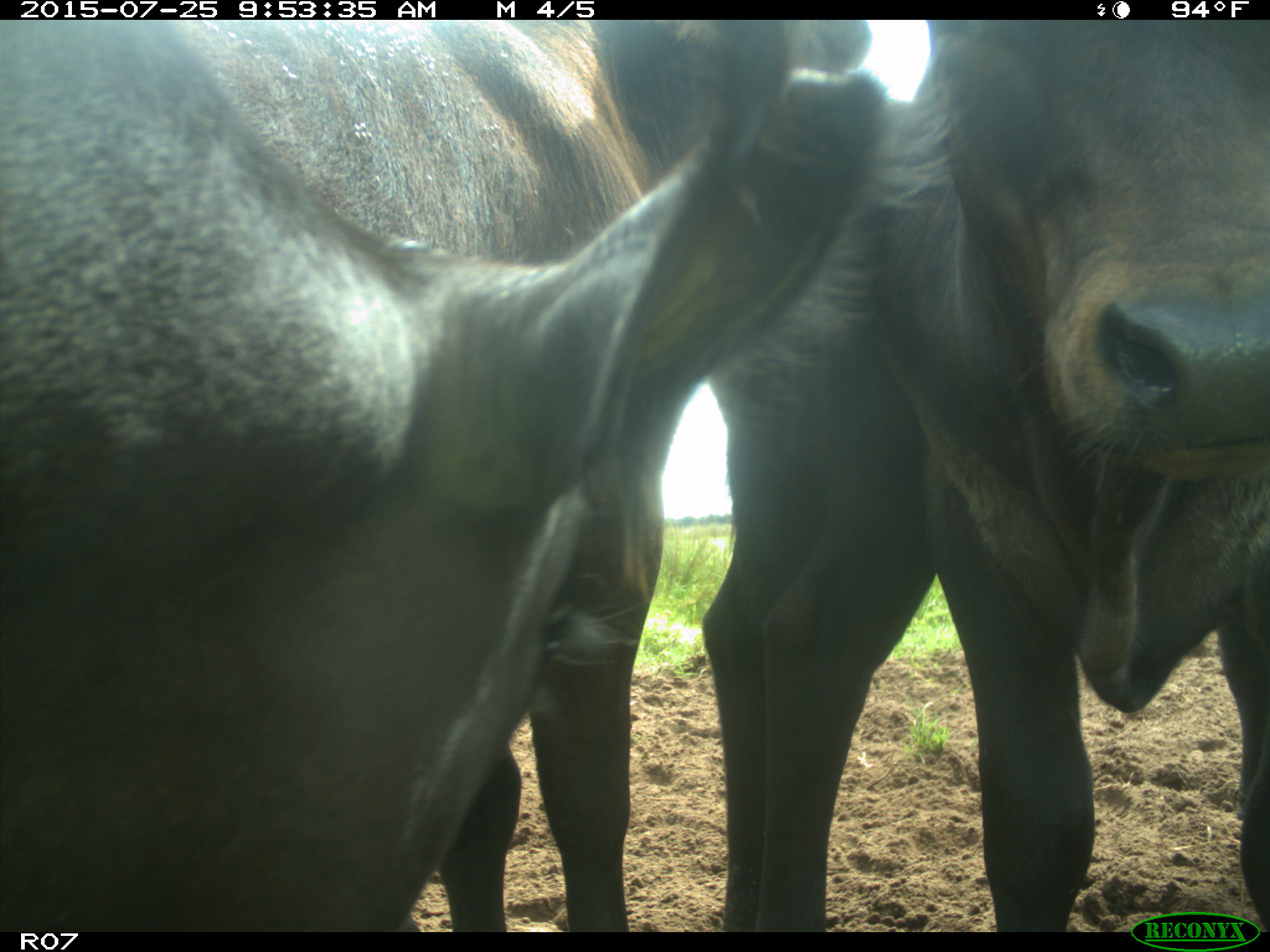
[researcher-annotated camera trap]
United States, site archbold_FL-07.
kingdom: Animalia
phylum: Chordata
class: Mammalia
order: Artiodactyla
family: Bovidae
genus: Bos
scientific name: Bos taurus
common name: domestic cow